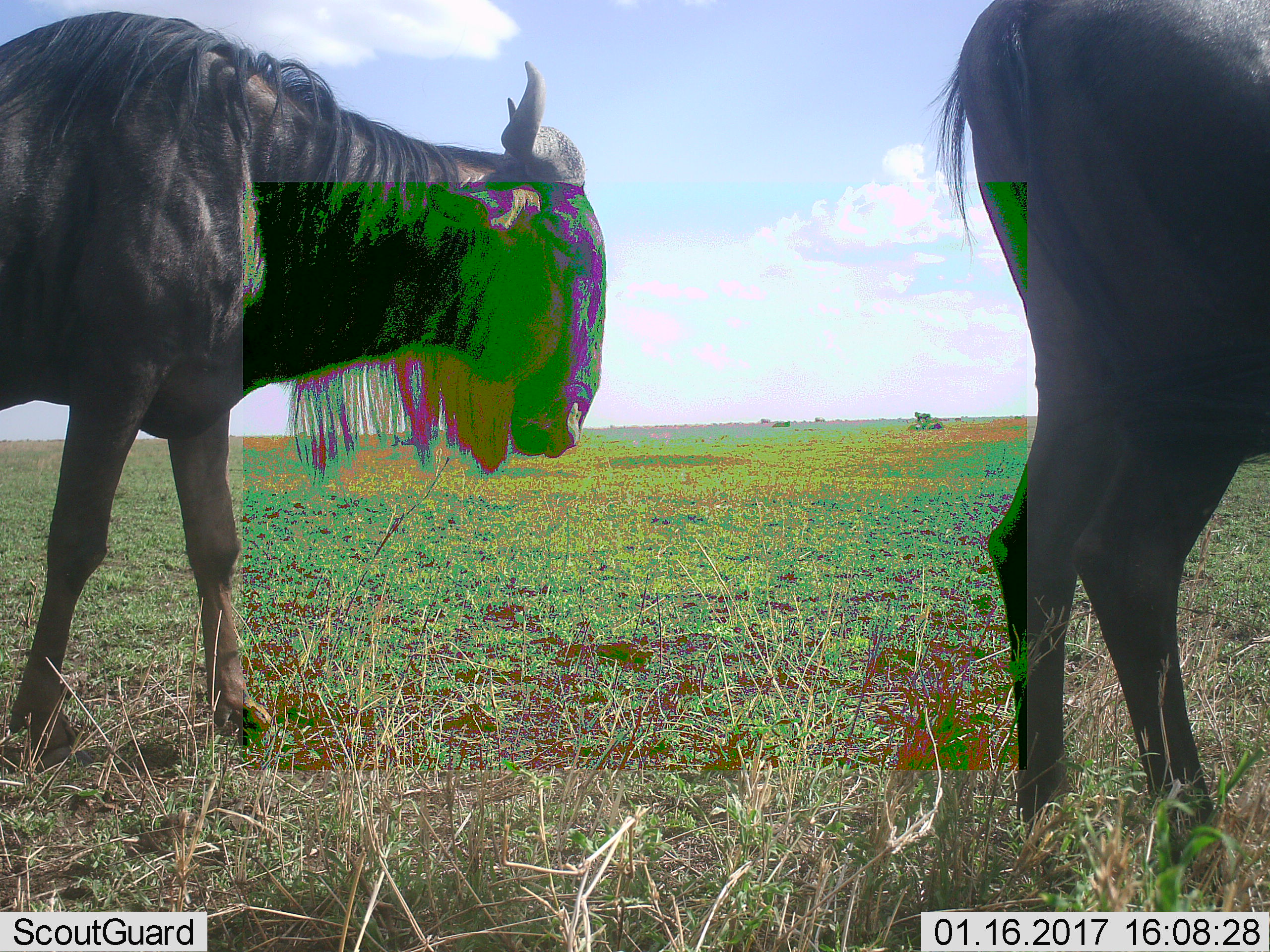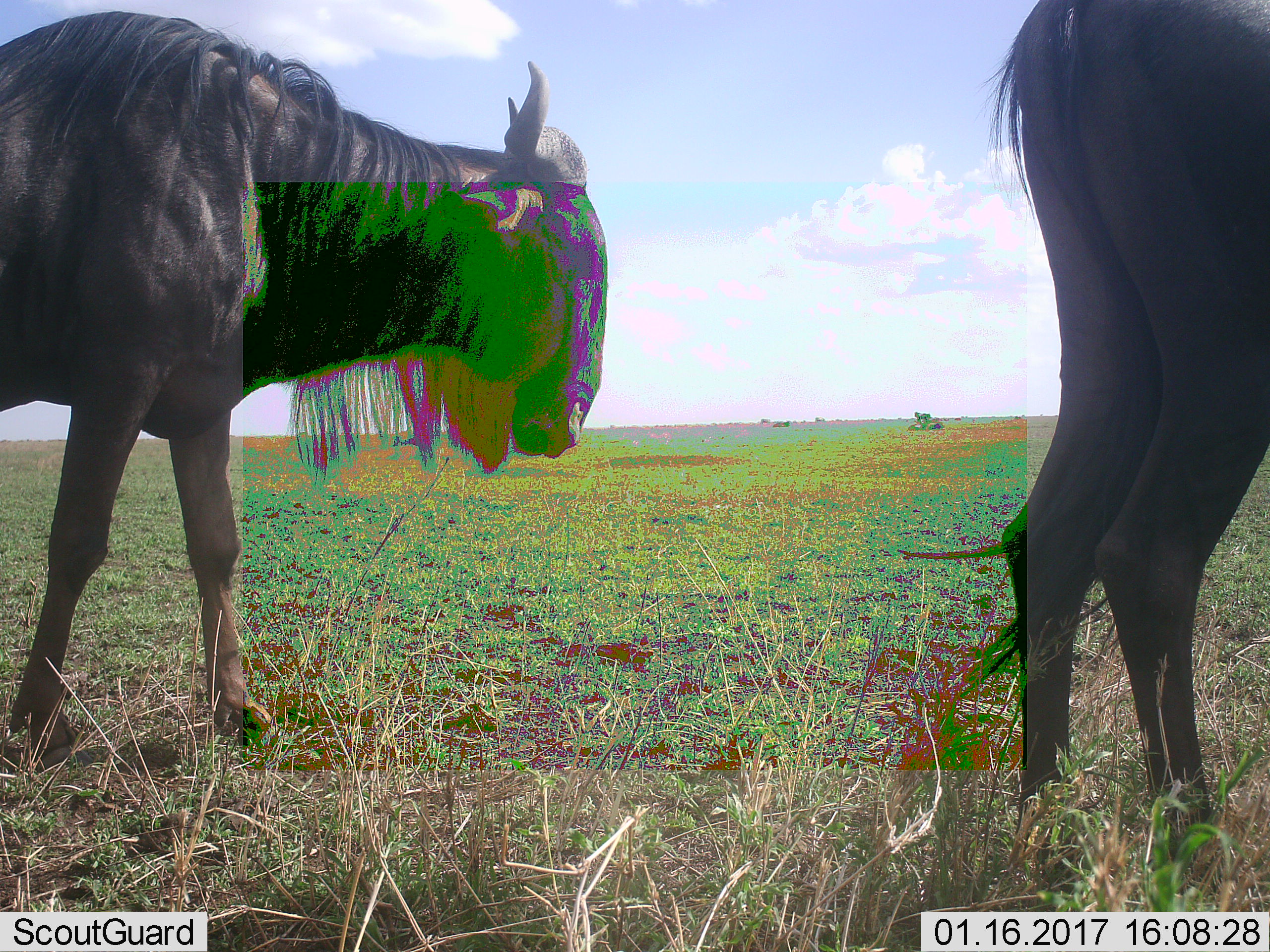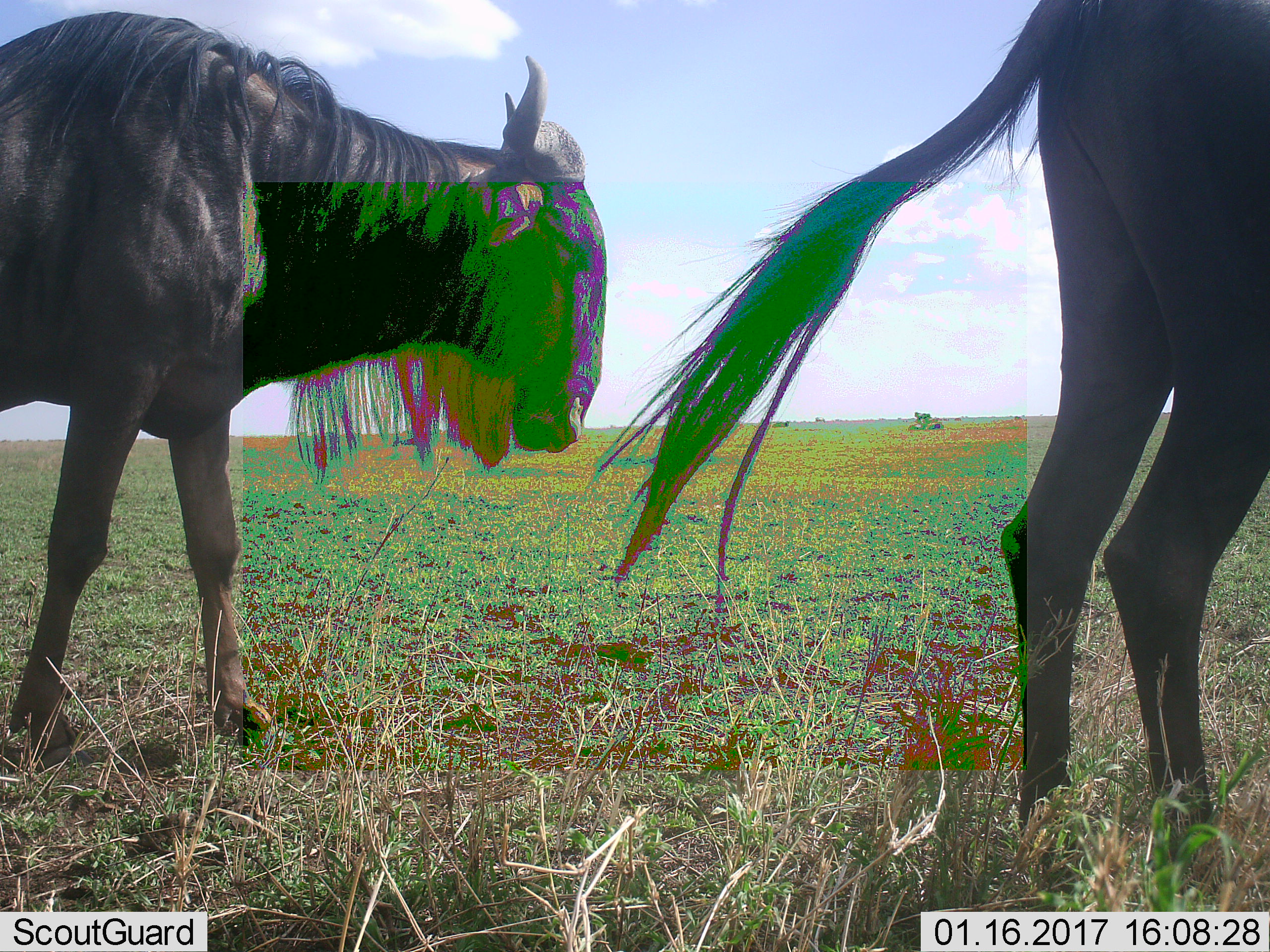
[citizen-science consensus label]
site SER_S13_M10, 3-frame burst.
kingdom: Animalia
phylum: Chordata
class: Mammalia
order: Artiodactyla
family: Bovidae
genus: Connochaetes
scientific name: Connochaetes taurinus taurinus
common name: blue wildebeest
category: wildebeestblue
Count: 2.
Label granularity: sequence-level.